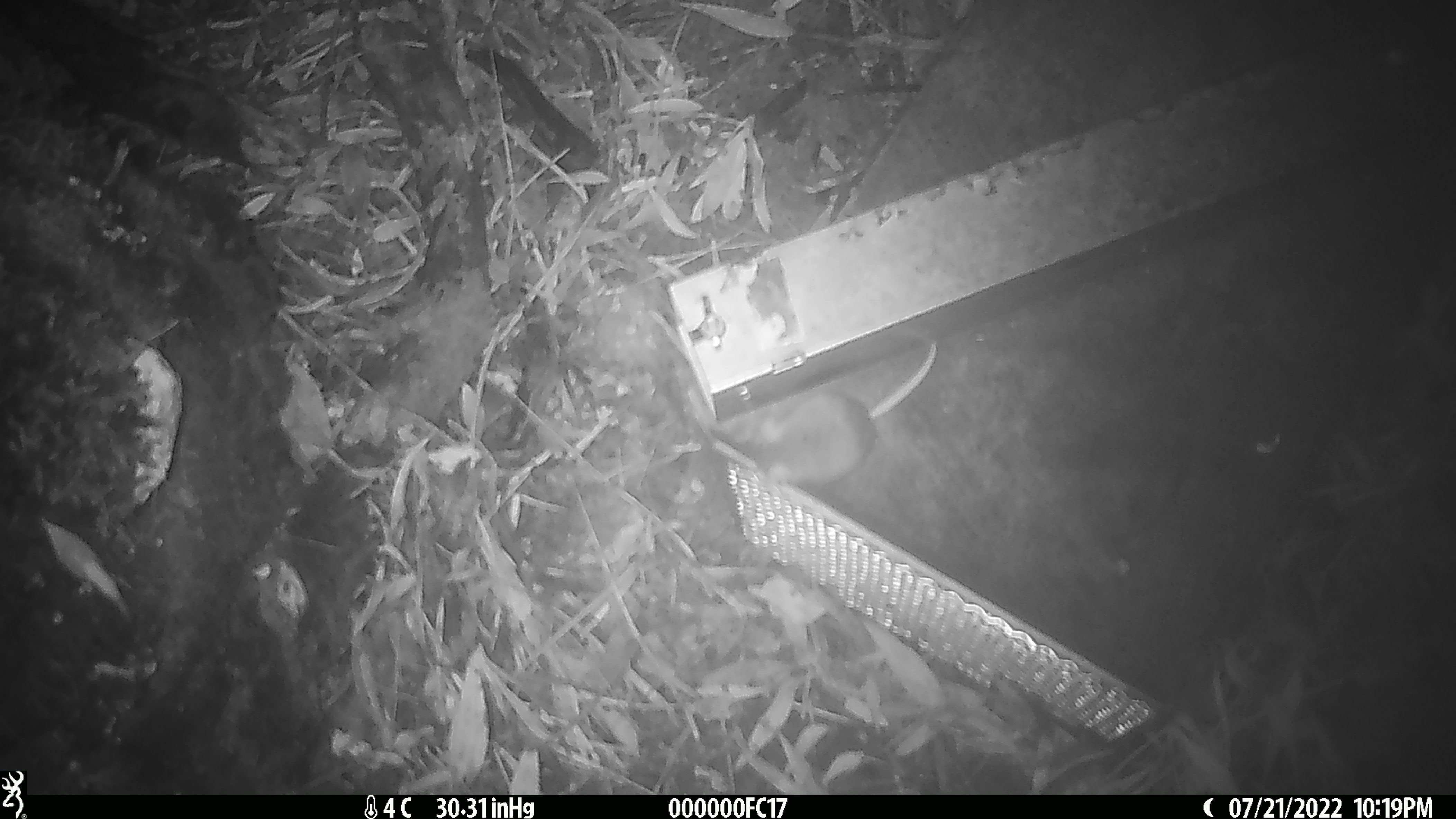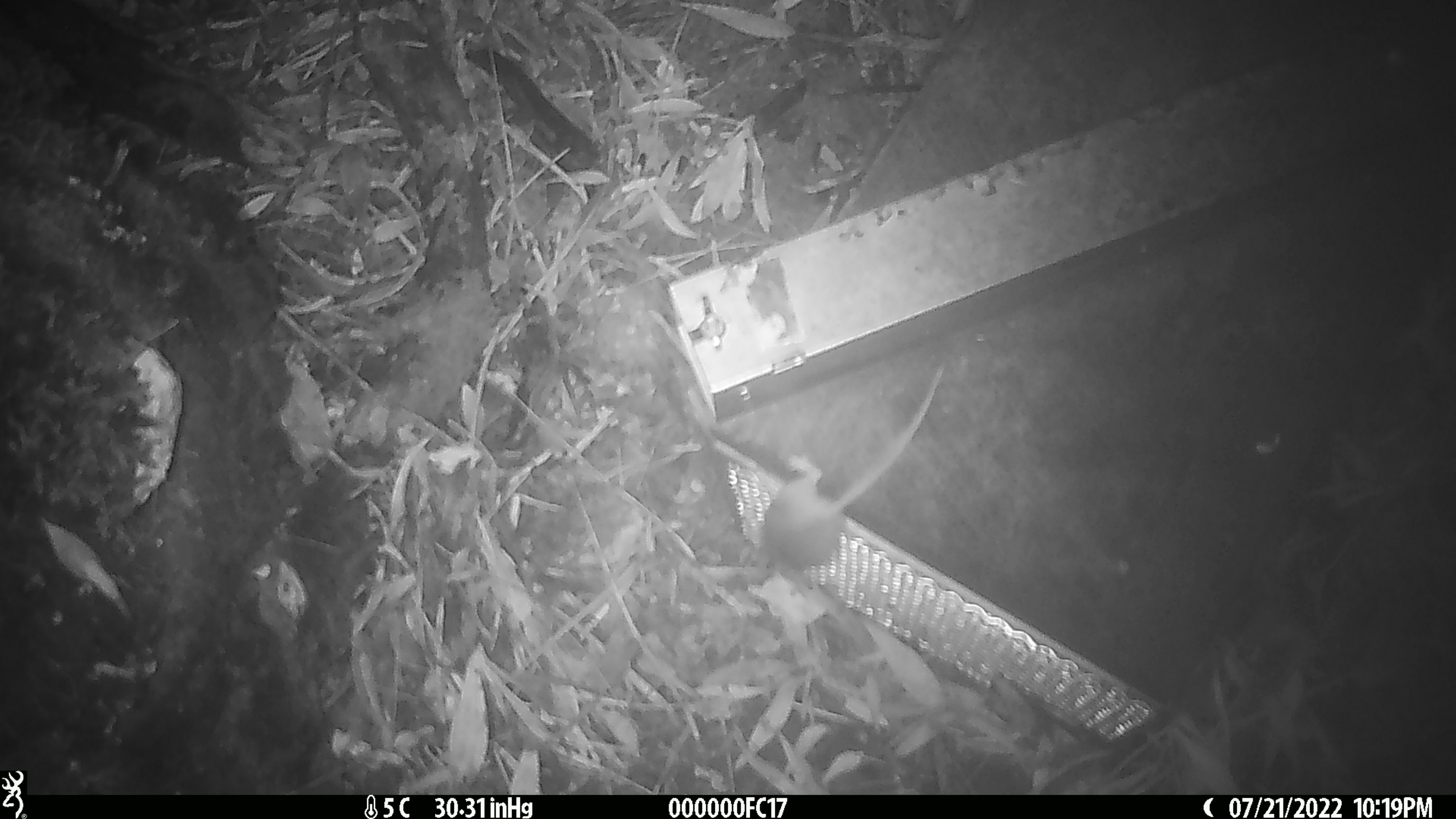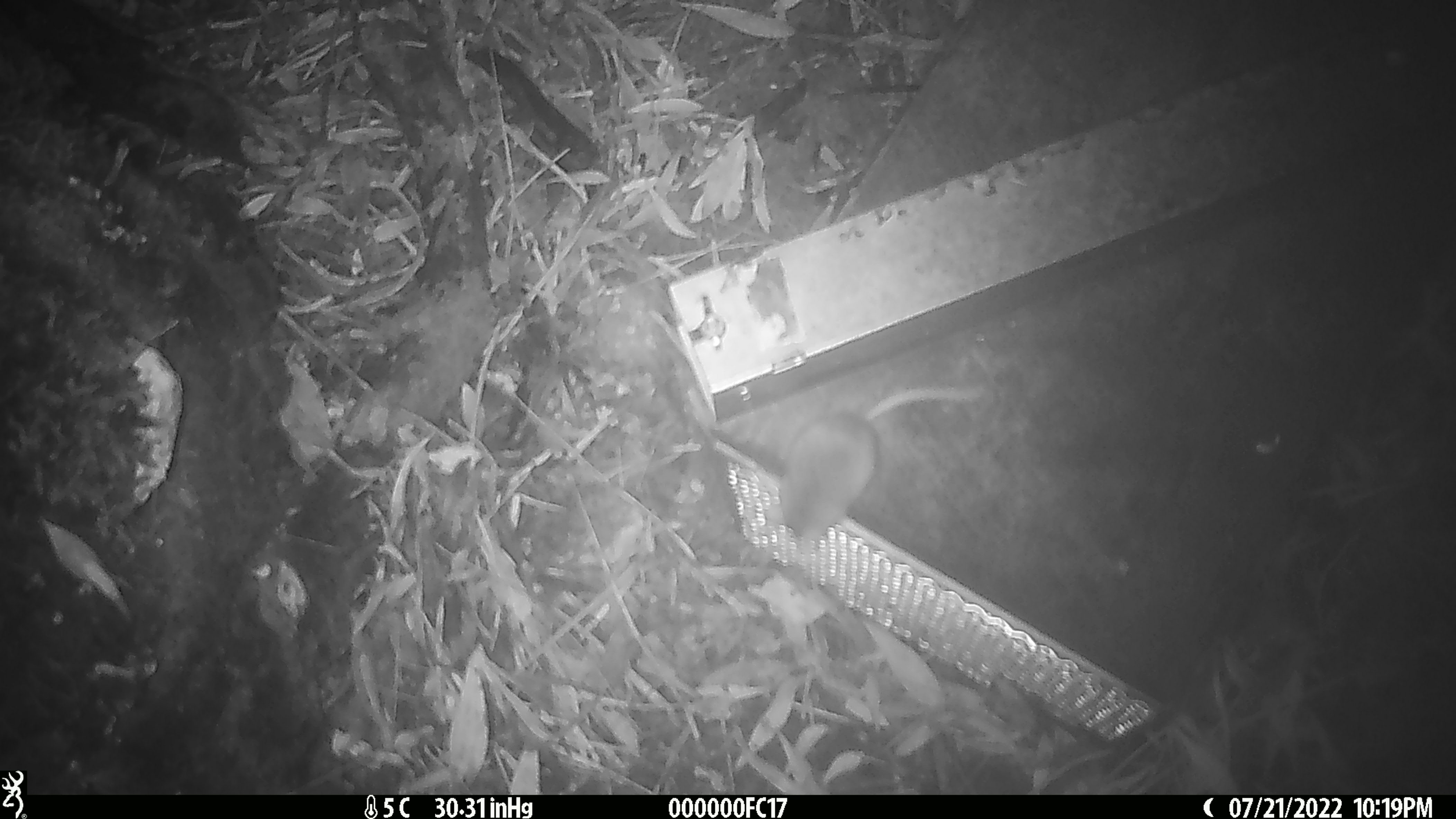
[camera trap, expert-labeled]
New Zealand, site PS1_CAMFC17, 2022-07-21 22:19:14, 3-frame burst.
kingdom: Animalia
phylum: Chordata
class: Mammalia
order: Rodentia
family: Muridae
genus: Mus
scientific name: Mus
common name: mouse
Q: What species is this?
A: Mouse (Mus).